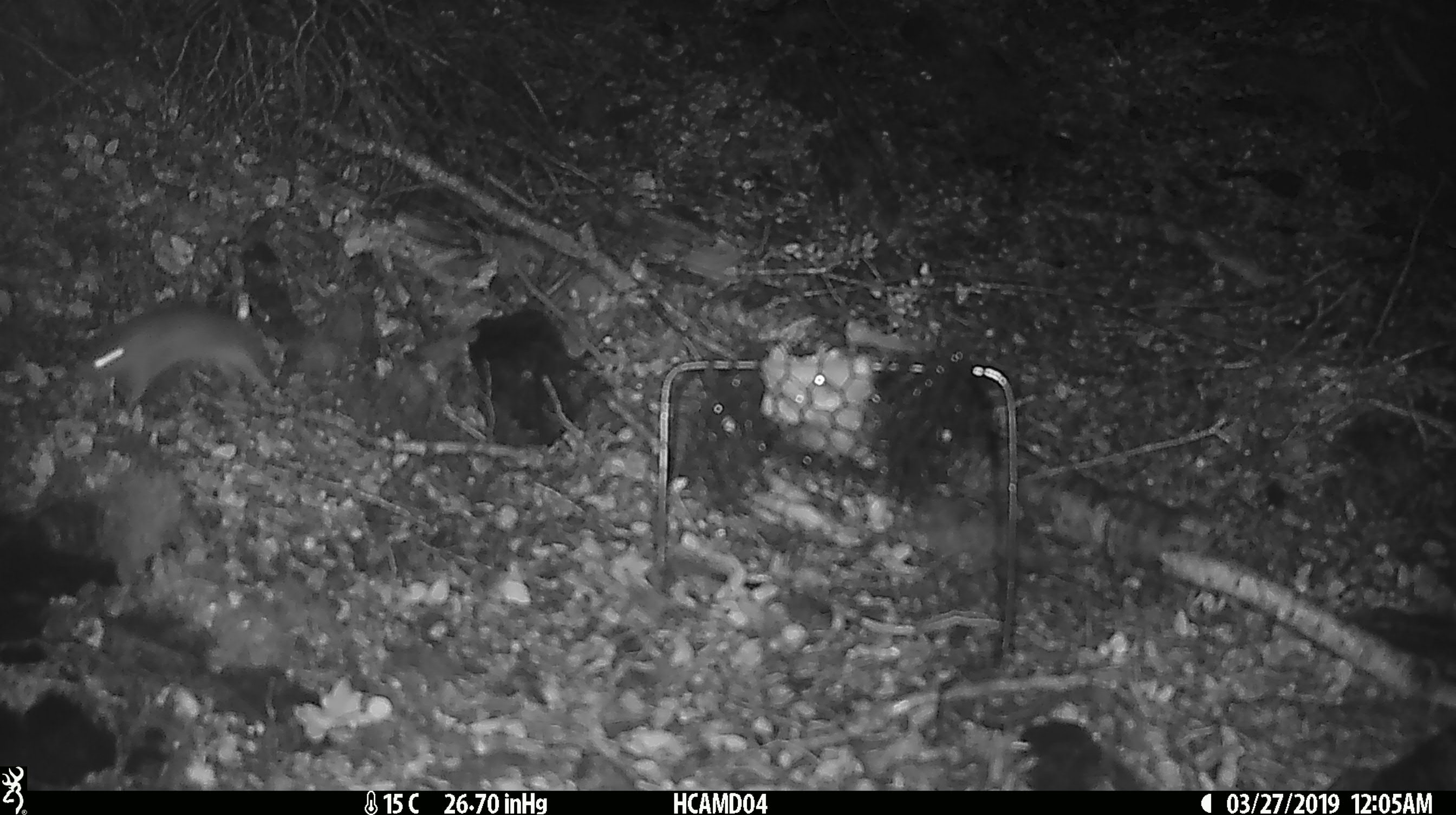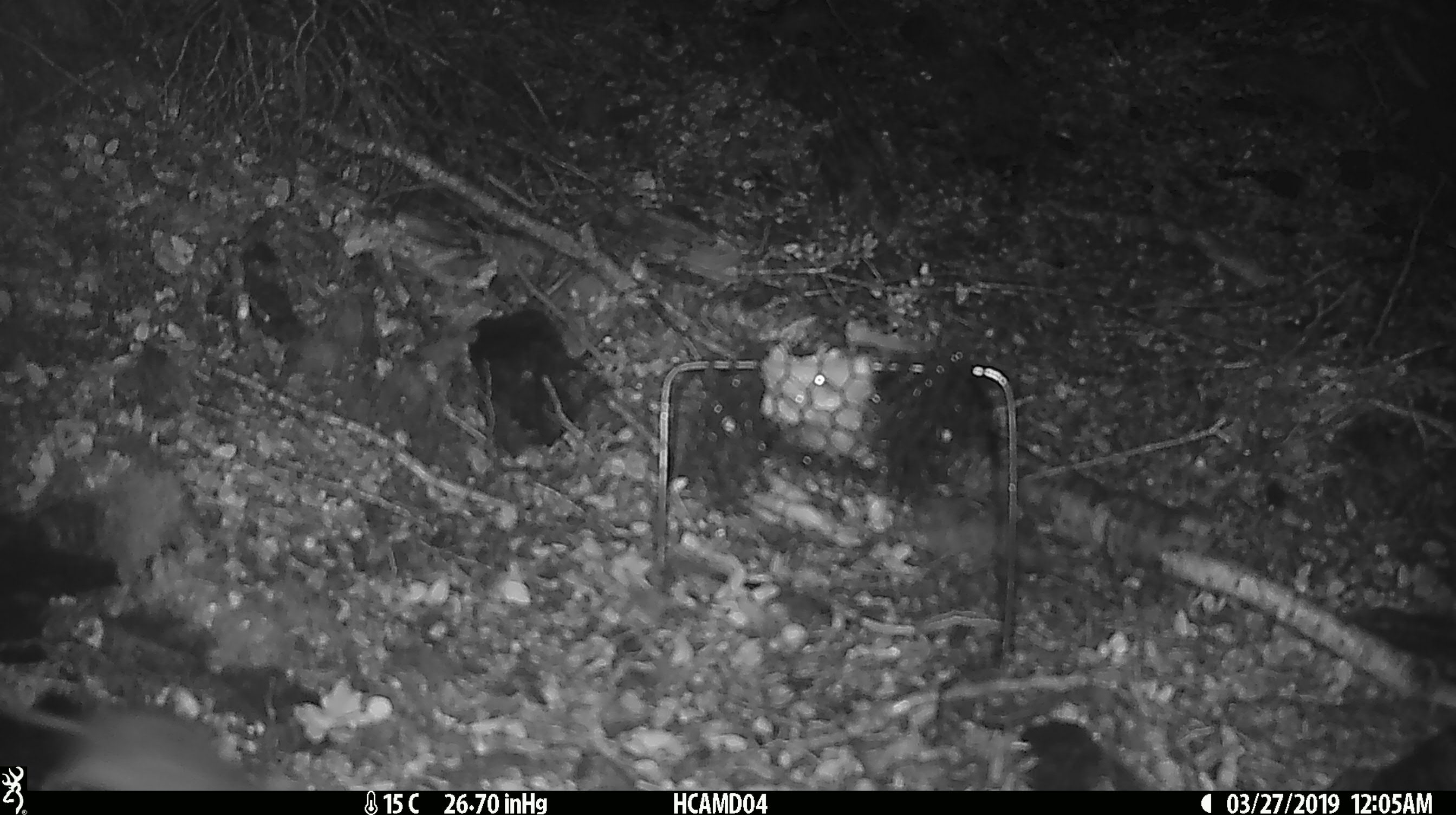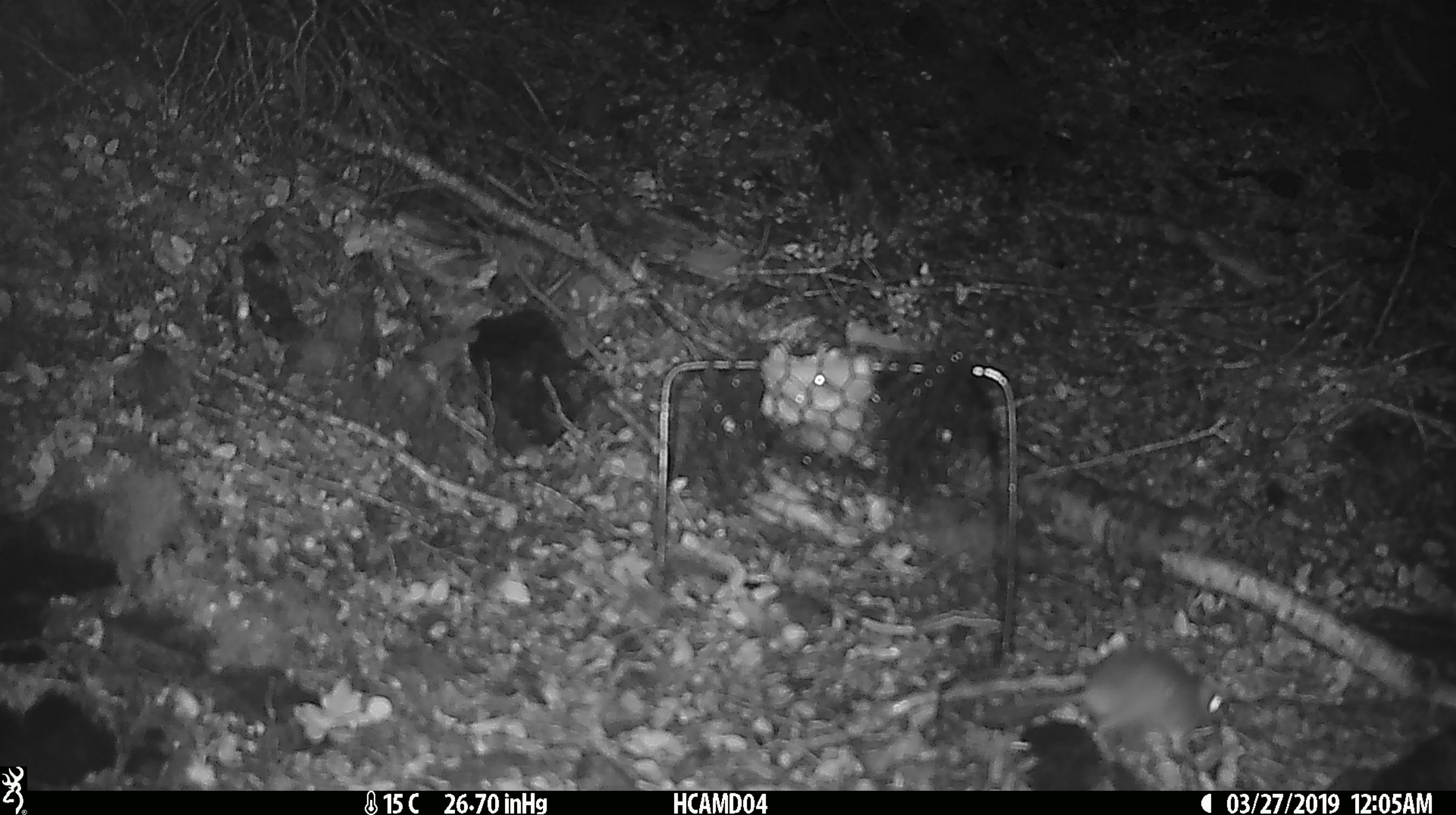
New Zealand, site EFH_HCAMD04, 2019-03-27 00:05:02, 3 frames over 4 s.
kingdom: Animalia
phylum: Chordata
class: Mammalia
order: Rodentia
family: Muridae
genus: Mus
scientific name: Mus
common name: mouse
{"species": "mouse (Mus)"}